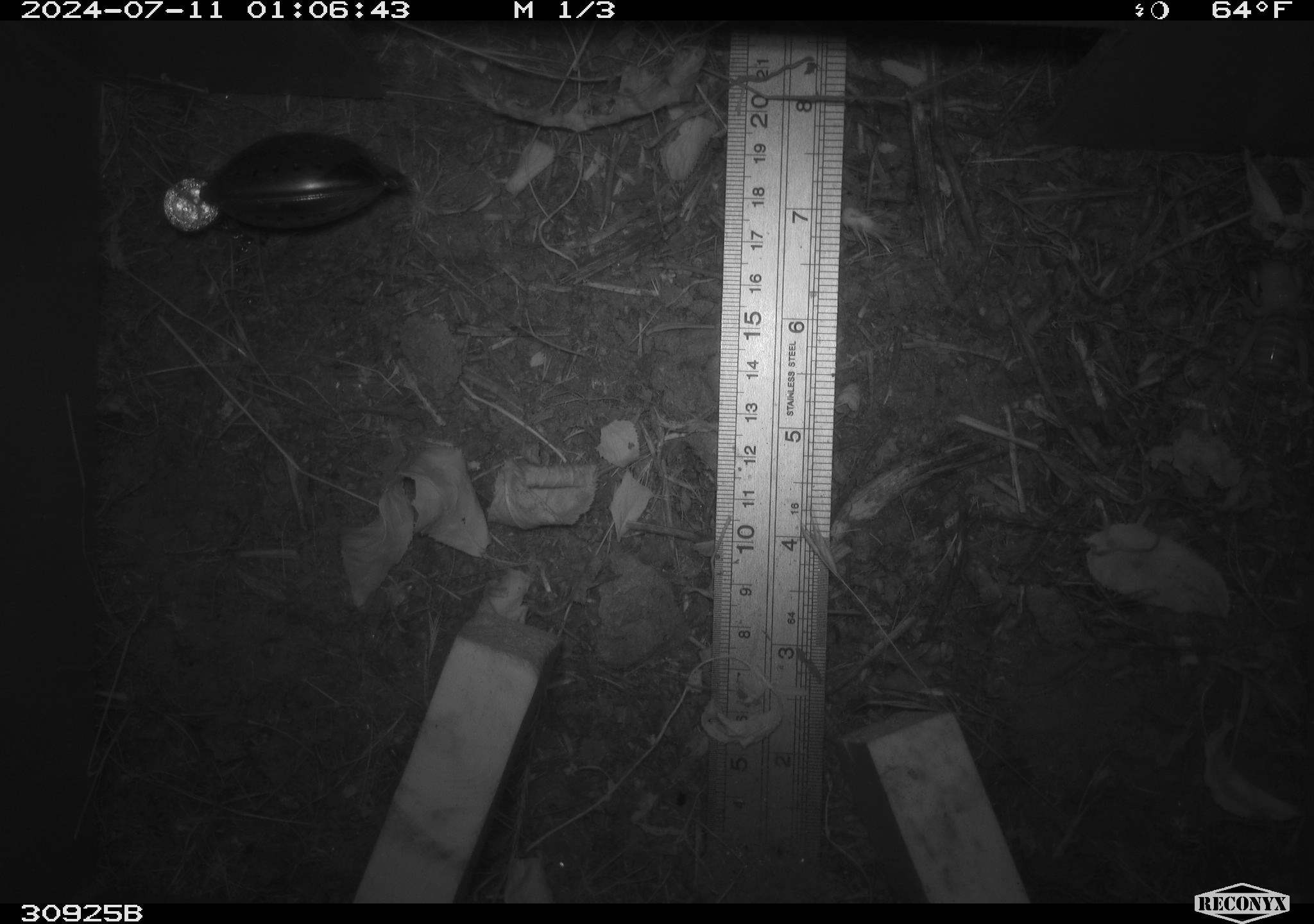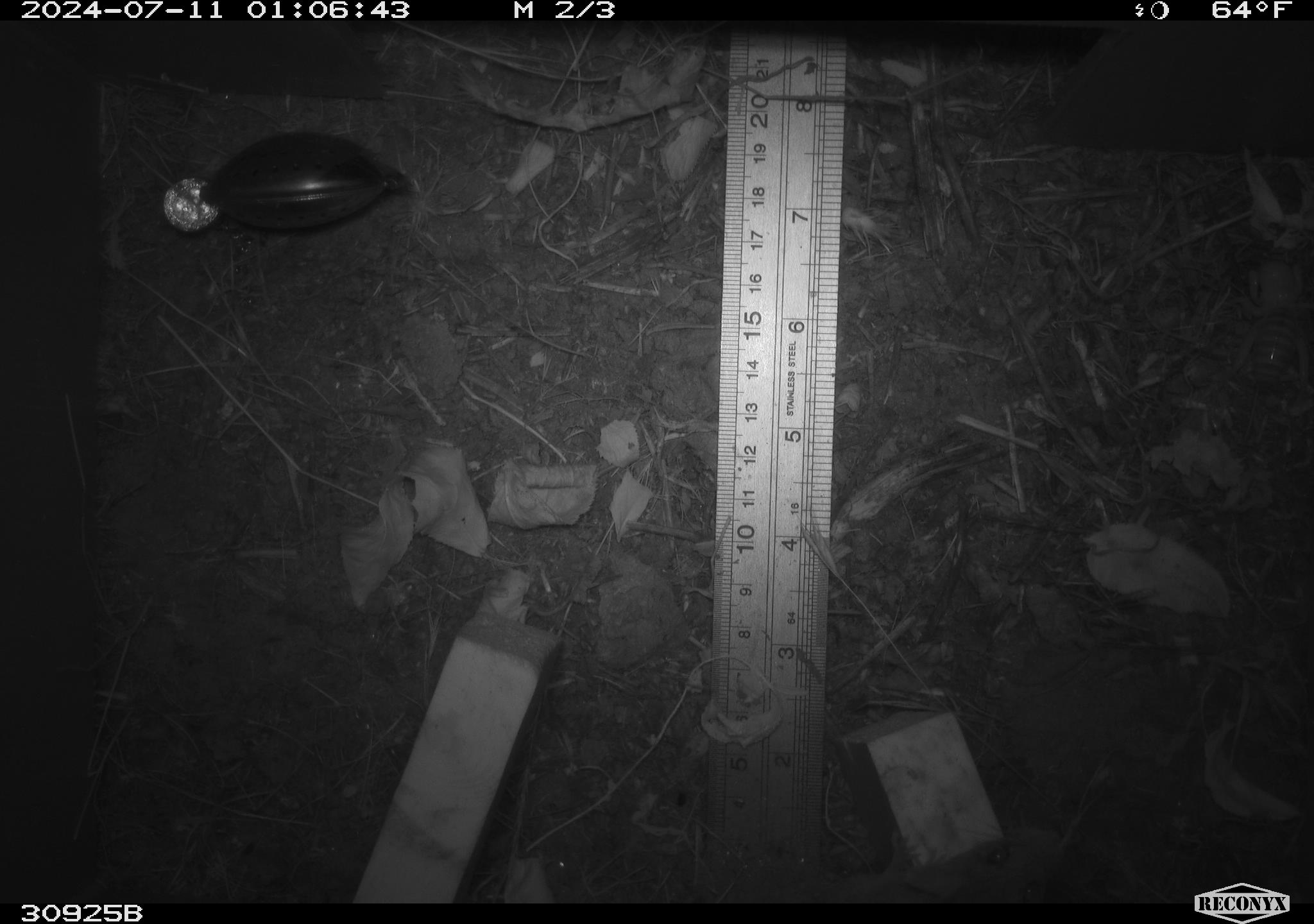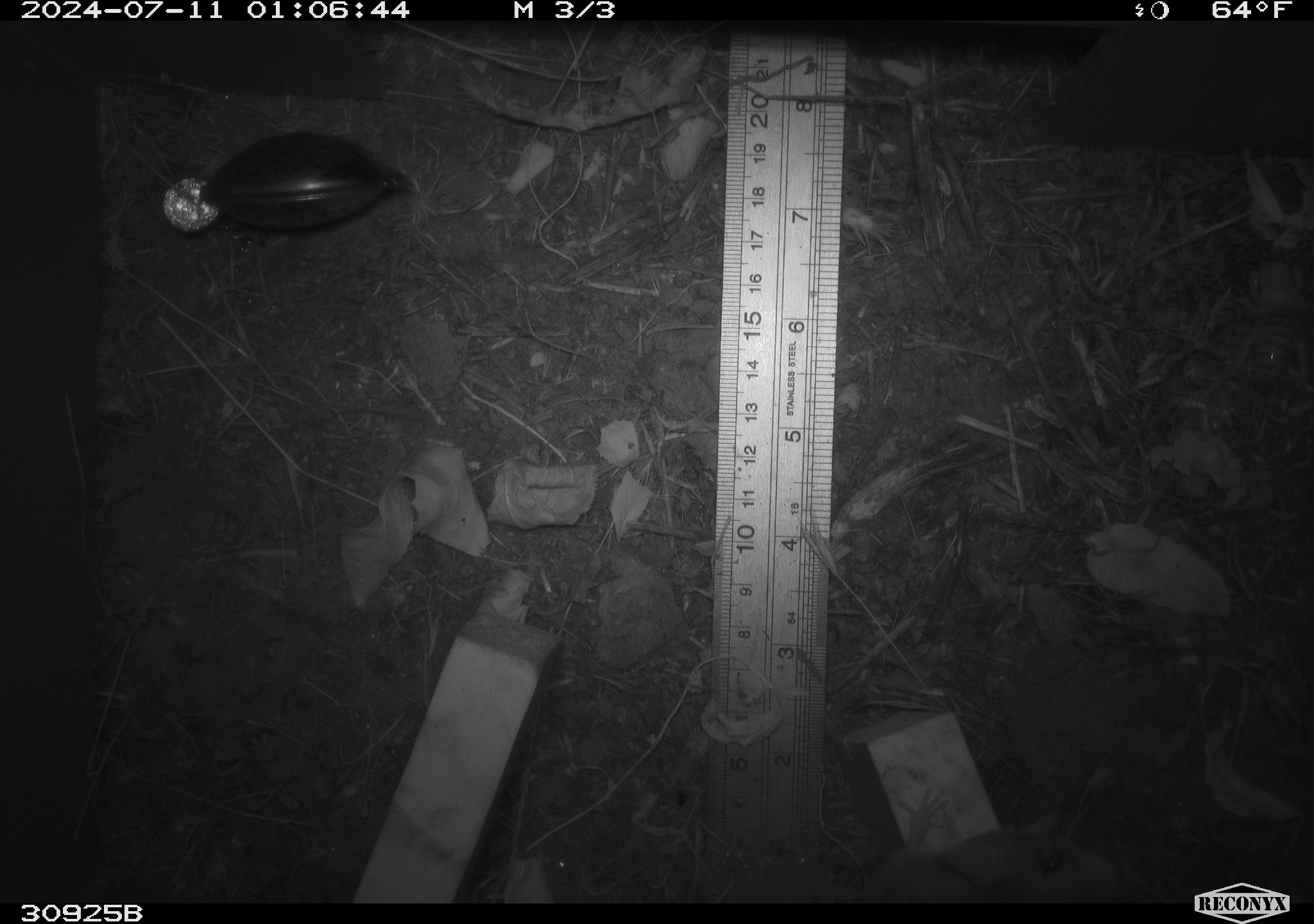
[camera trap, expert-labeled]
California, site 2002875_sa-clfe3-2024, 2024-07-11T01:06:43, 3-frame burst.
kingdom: Animalia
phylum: Arthropoda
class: Insecta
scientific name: Insecta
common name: insect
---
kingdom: Animalia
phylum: Chordata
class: Mammalia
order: Rodentia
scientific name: Rodentia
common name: mouse species